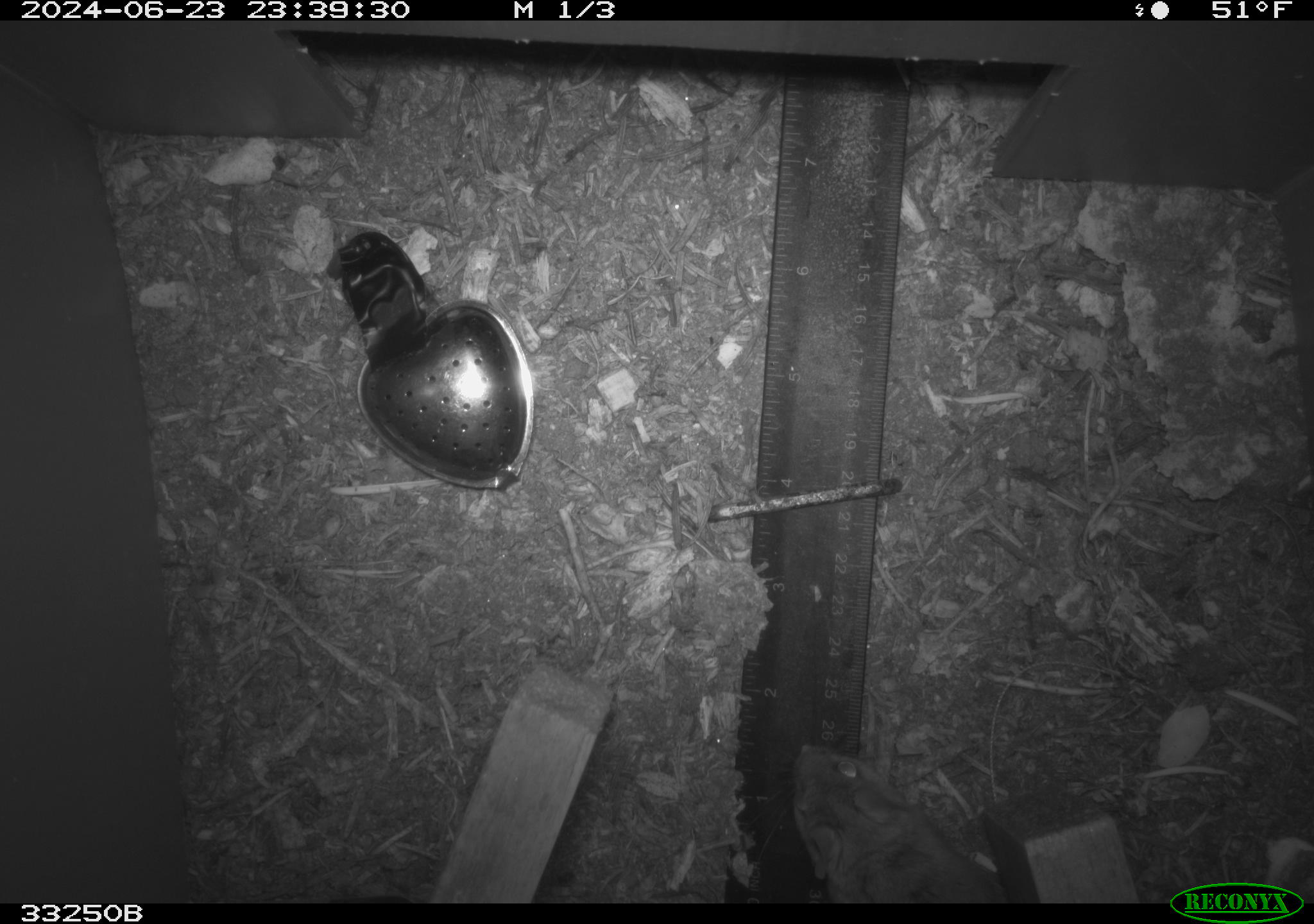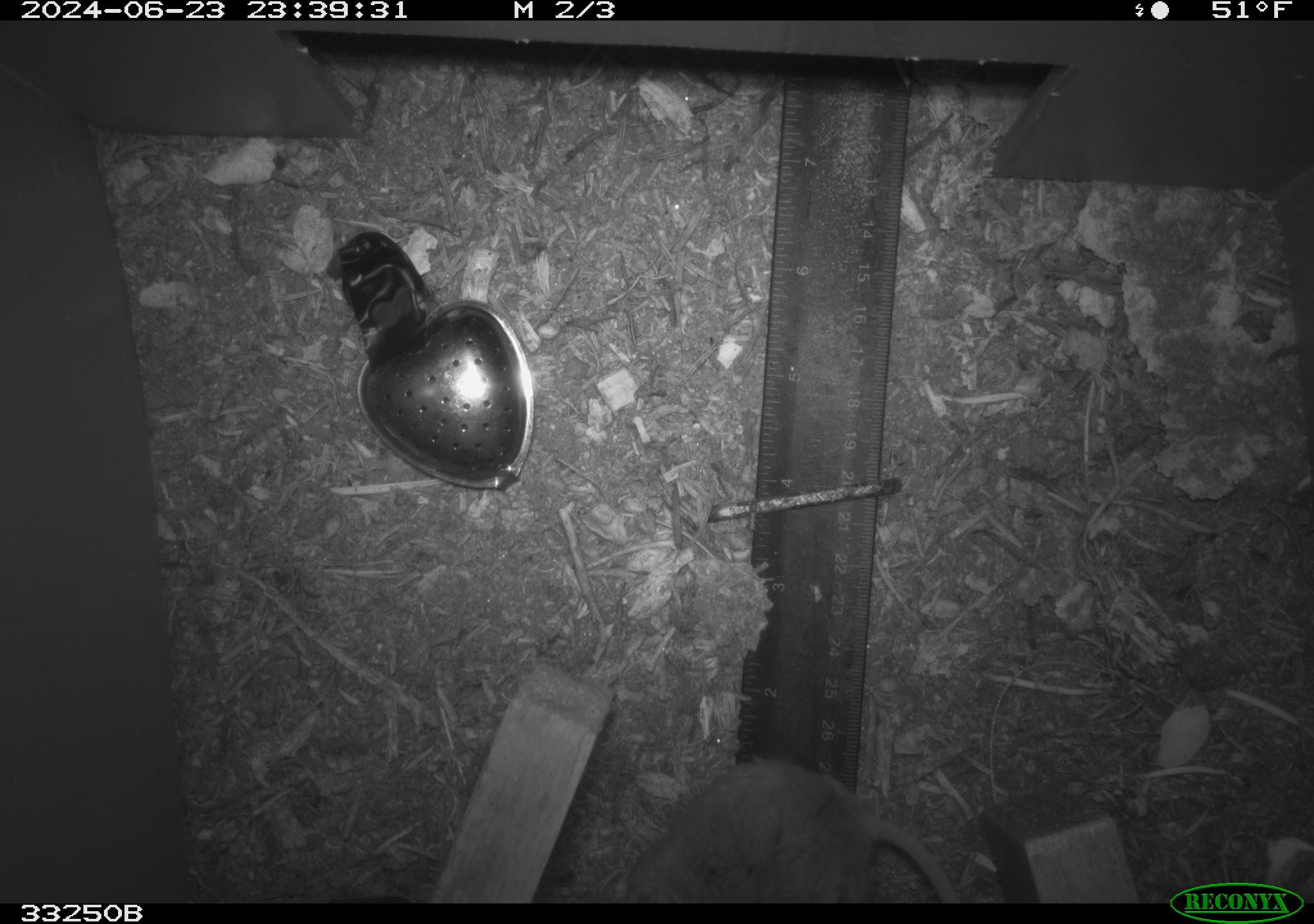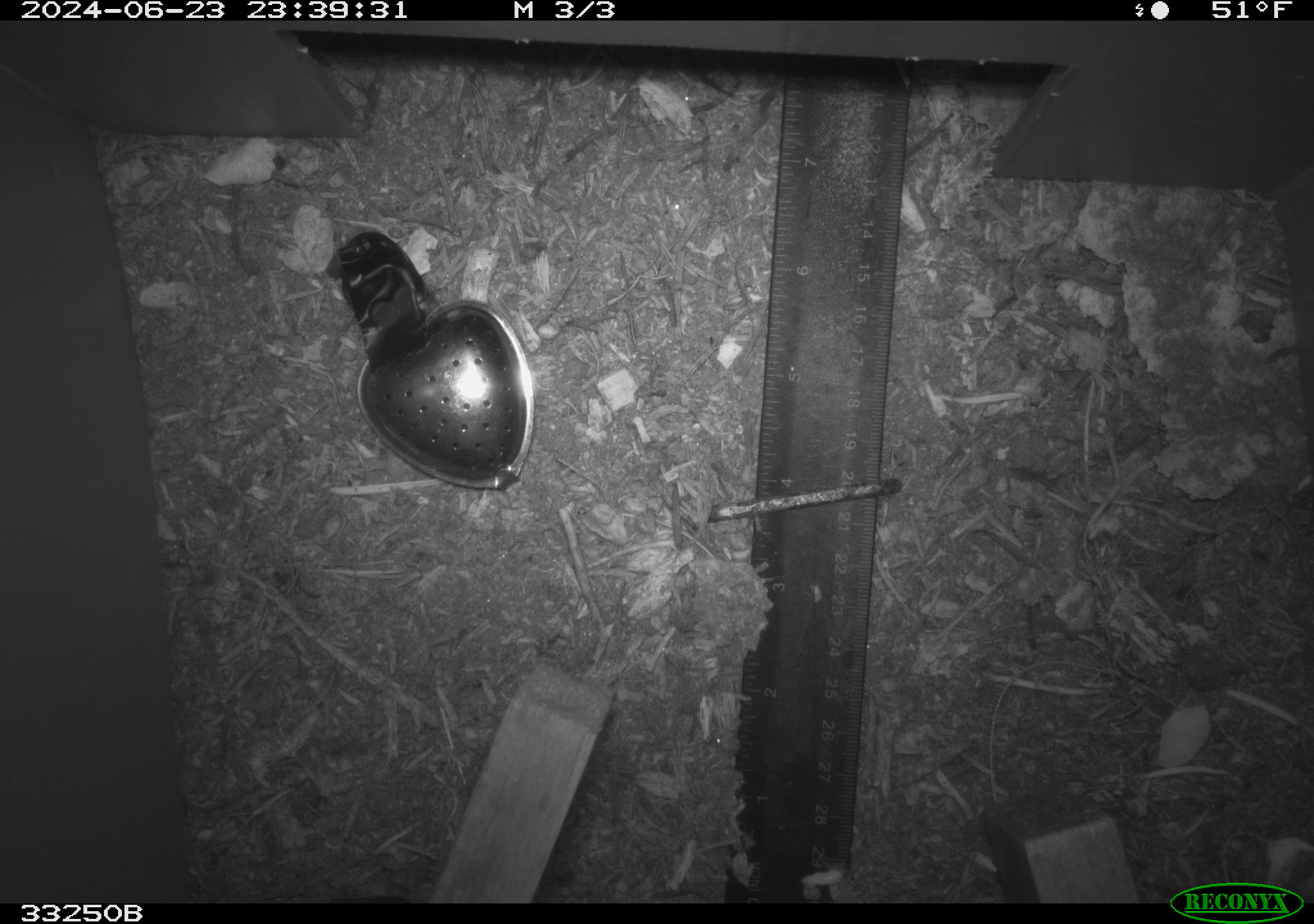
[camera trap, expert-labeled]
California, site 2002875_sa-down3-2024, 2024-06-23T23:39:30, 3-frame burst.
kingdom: Animalia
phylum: Chordata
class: Mammalia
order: Rodentia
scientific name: Rodentia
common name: rodent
Rodent (Rodentia).